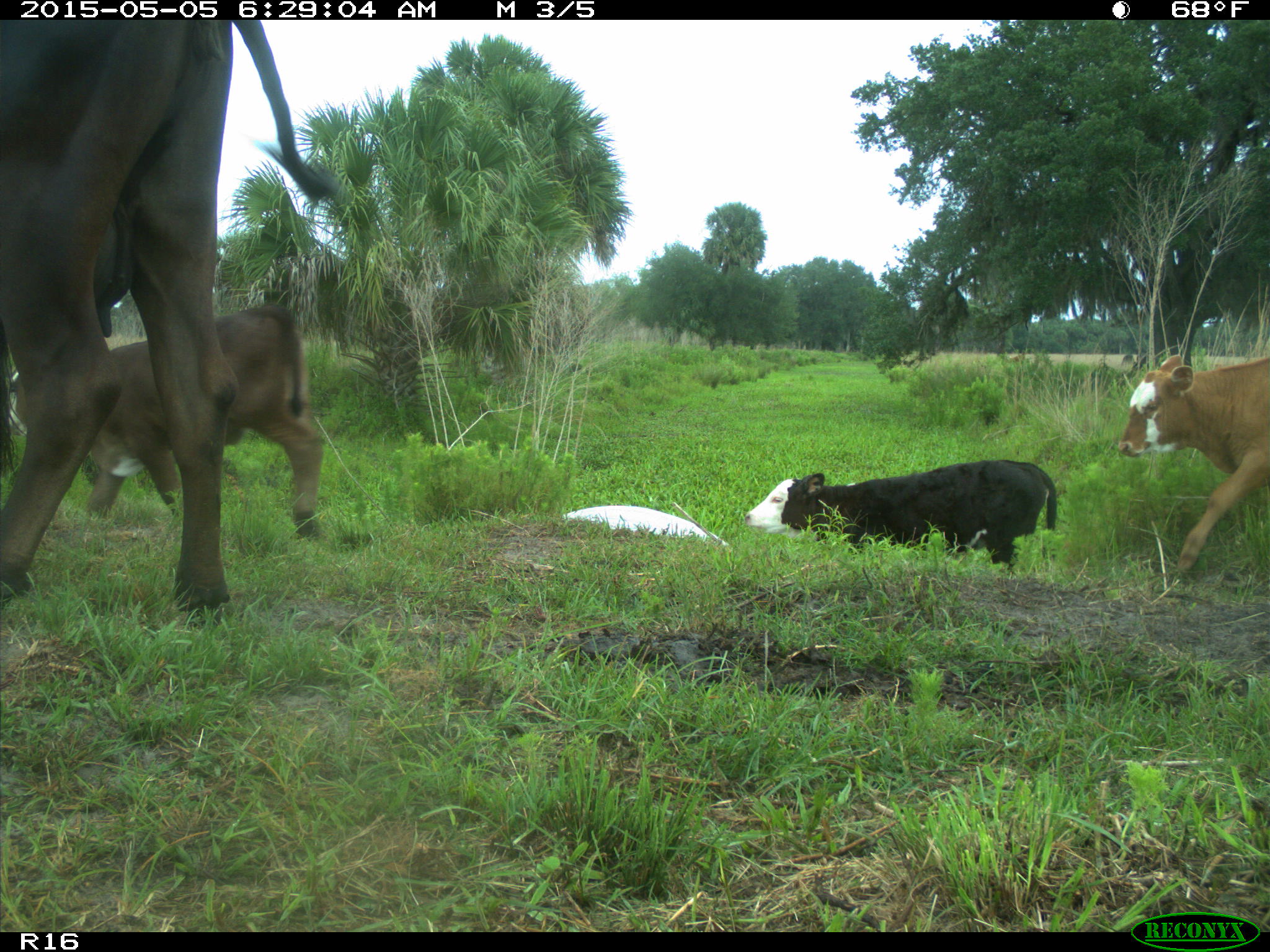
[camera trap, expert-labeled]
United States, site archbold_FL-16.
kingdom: Animalia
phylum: Chordata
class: Mammalia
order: Artiodactyla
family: Bovidae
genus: Bos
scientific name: Bos taurus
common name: domestic cow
Bos taurus (domestic cow).